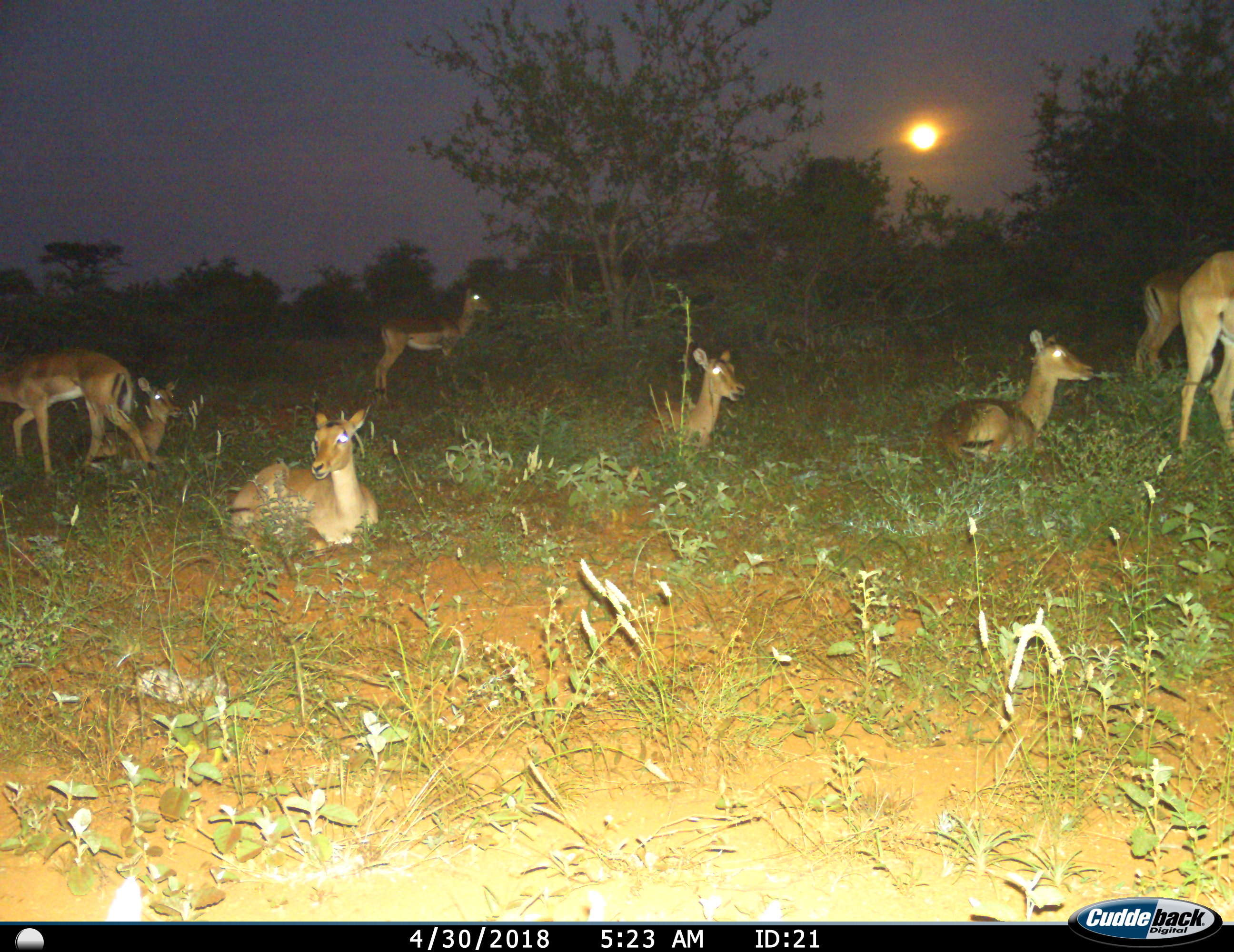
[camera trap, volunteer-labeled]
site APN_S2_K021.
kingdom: Animalia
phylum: Chordata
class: Mammalia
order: Artiodactyla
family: Bovidae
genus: Aepyceros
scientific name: Aepyceros melampus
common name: impala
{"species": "impala (Aepyceros melampus)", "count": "8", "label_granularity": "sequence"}